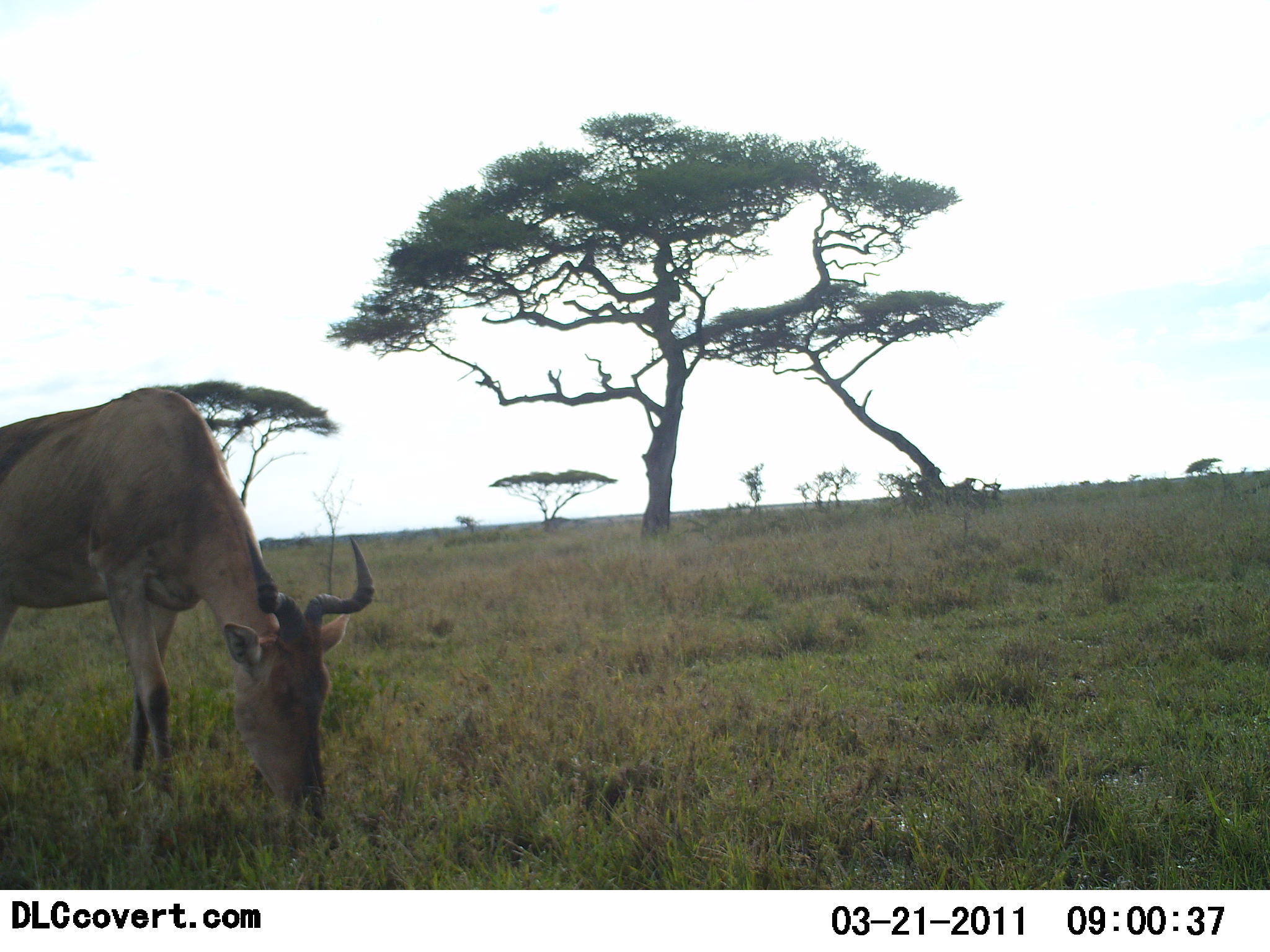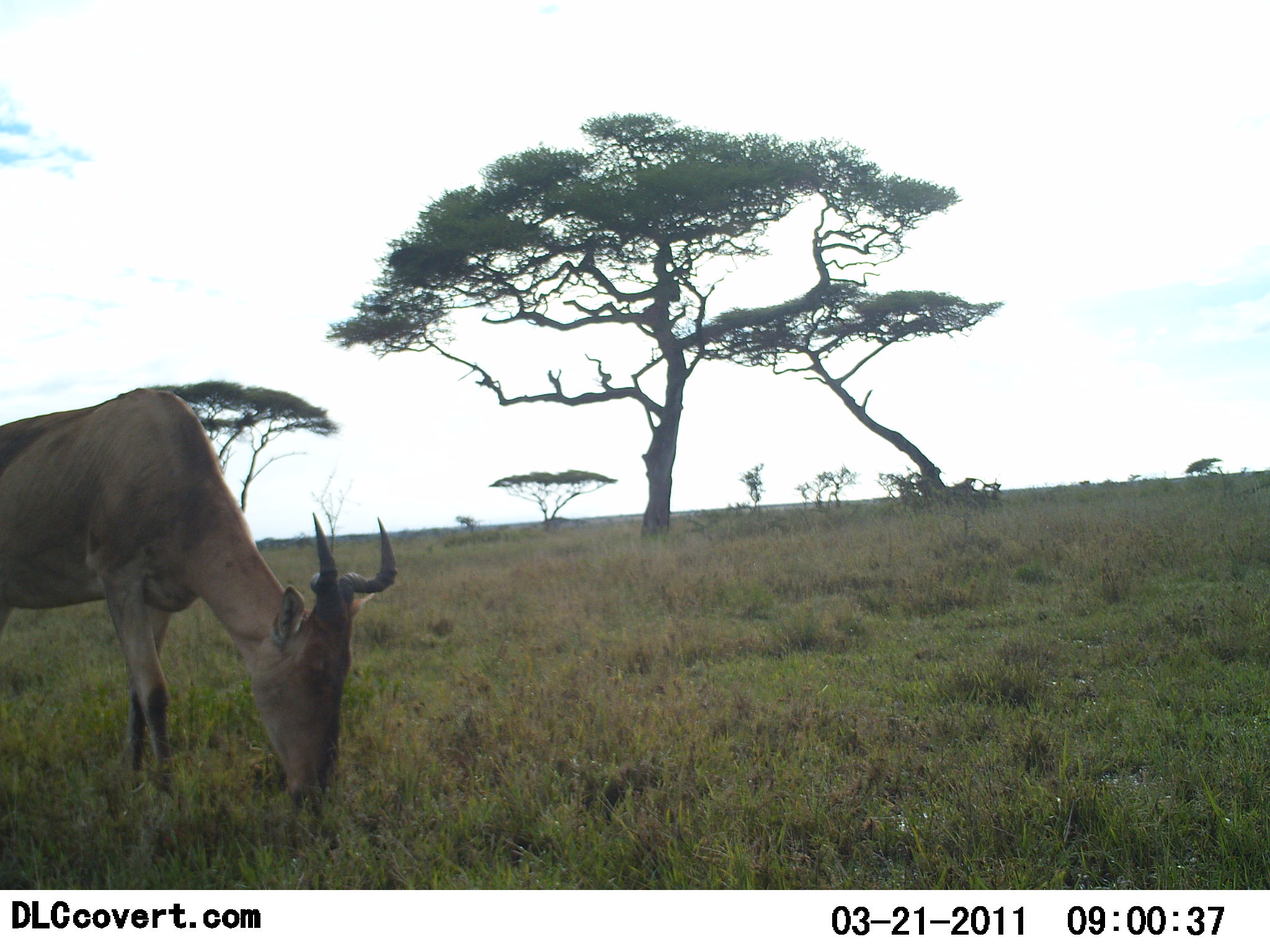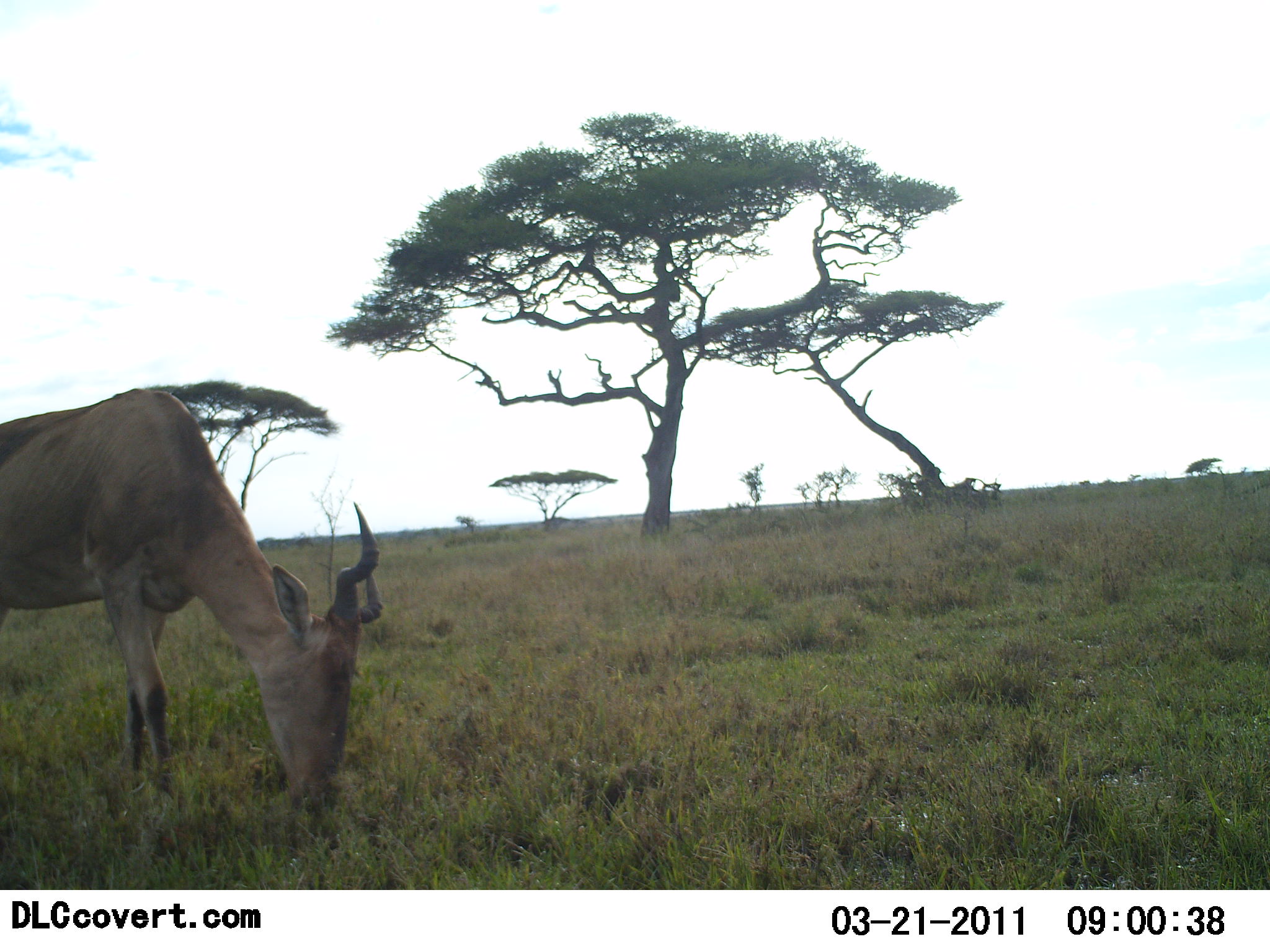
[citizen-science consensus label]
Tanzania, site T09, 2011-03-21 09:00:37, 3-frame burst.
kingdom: Animalia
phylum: Chordata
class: Mammalia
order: Artiodactyla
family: Bovidae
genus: Alcelaphus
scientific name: Alcelaphus buselaphus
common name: hartebeest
Hartebeest (Alcelaphus buselaphus), count 1. Behavior (volunteer vote fractions): standing 30%, resting 0%, moving 0%, interacting 0%. Young present (vote fraction): 0%. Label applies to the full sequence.